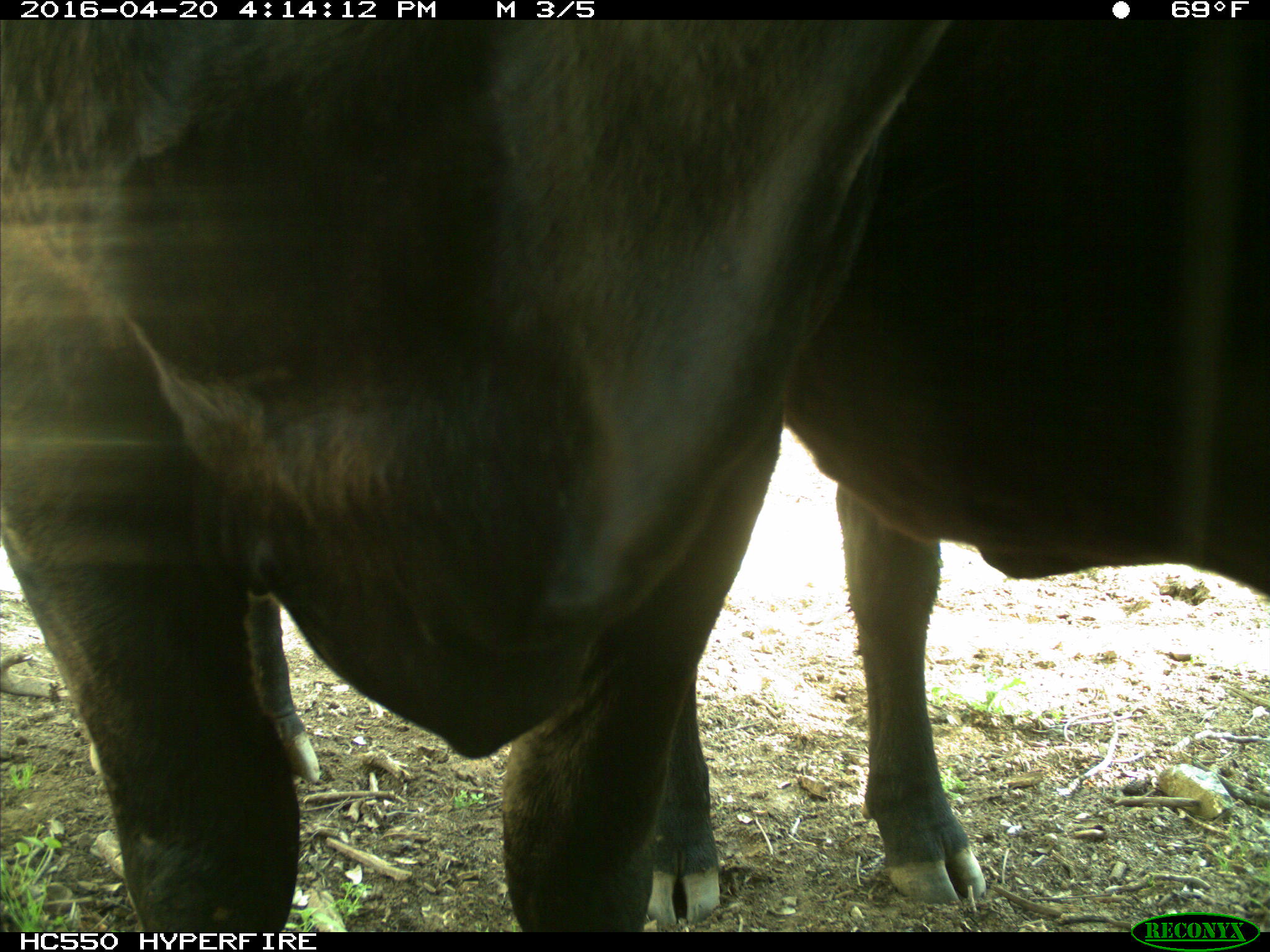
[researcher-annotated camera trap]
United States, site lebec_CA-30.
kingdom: Animalia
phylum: Chordata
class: Mammalia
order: Artiodactyla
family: Bovidae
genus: Bos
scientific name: Bos taurus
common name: domestic cow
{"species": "Bos taurus (domestic cow)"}